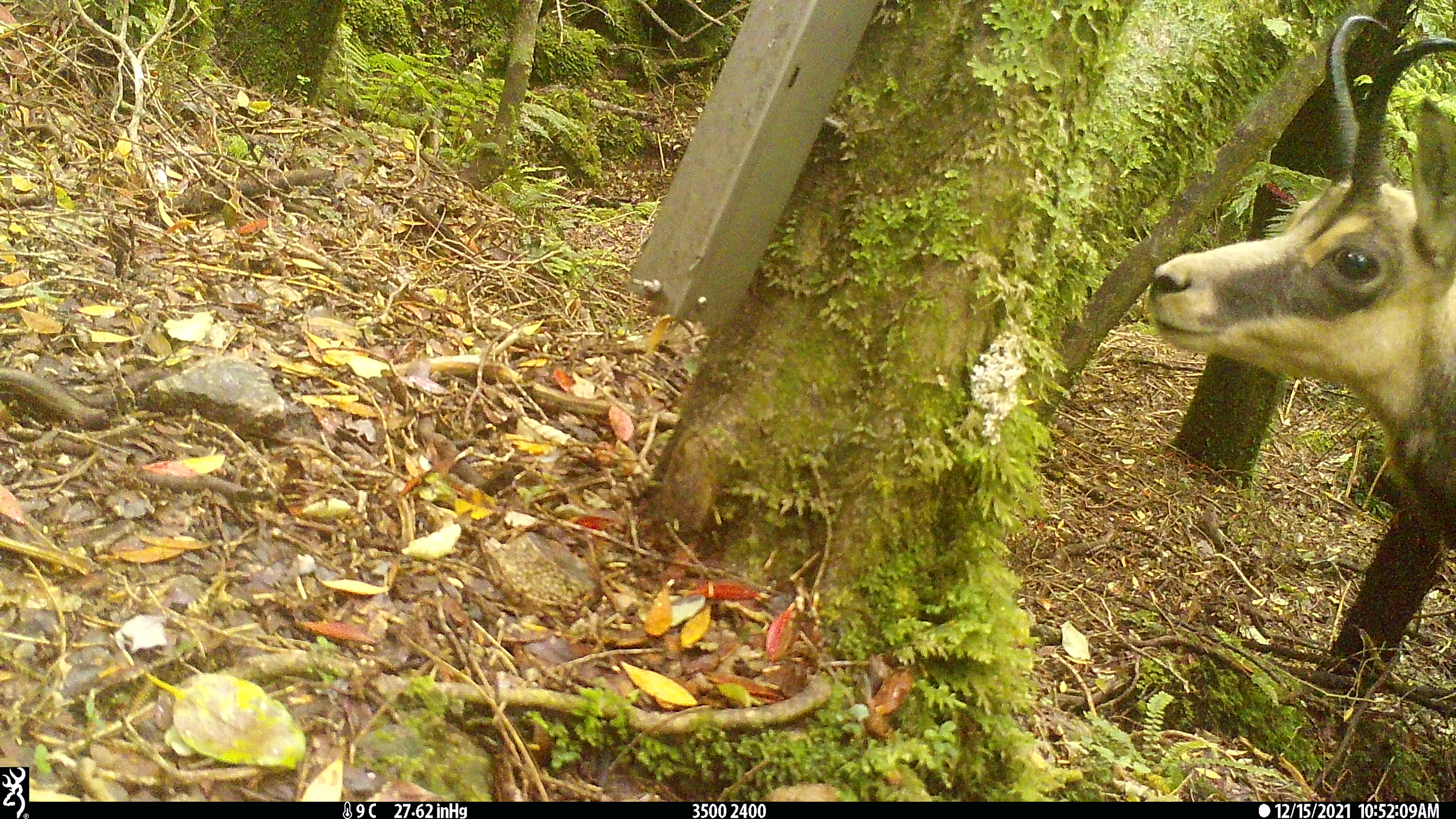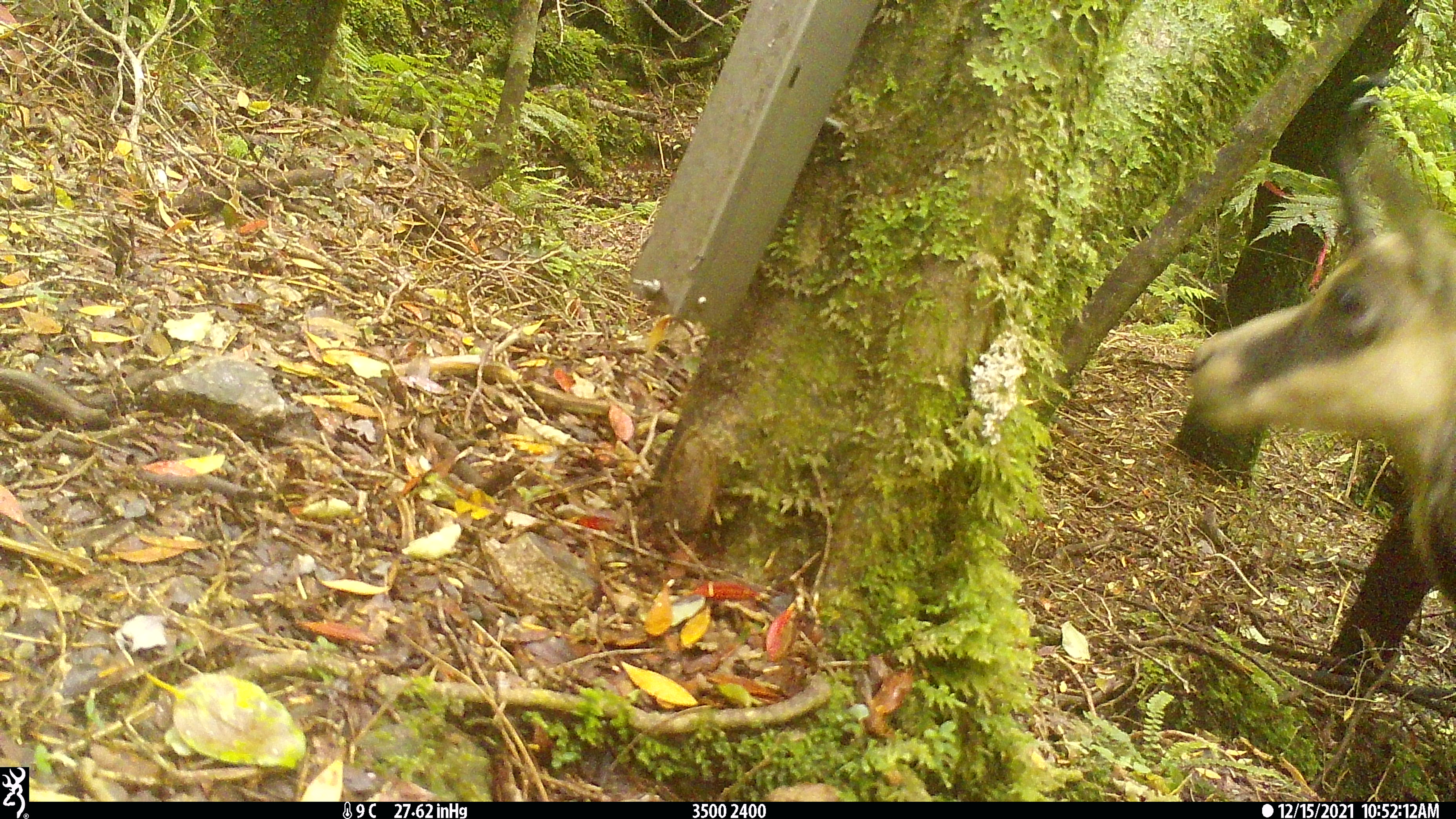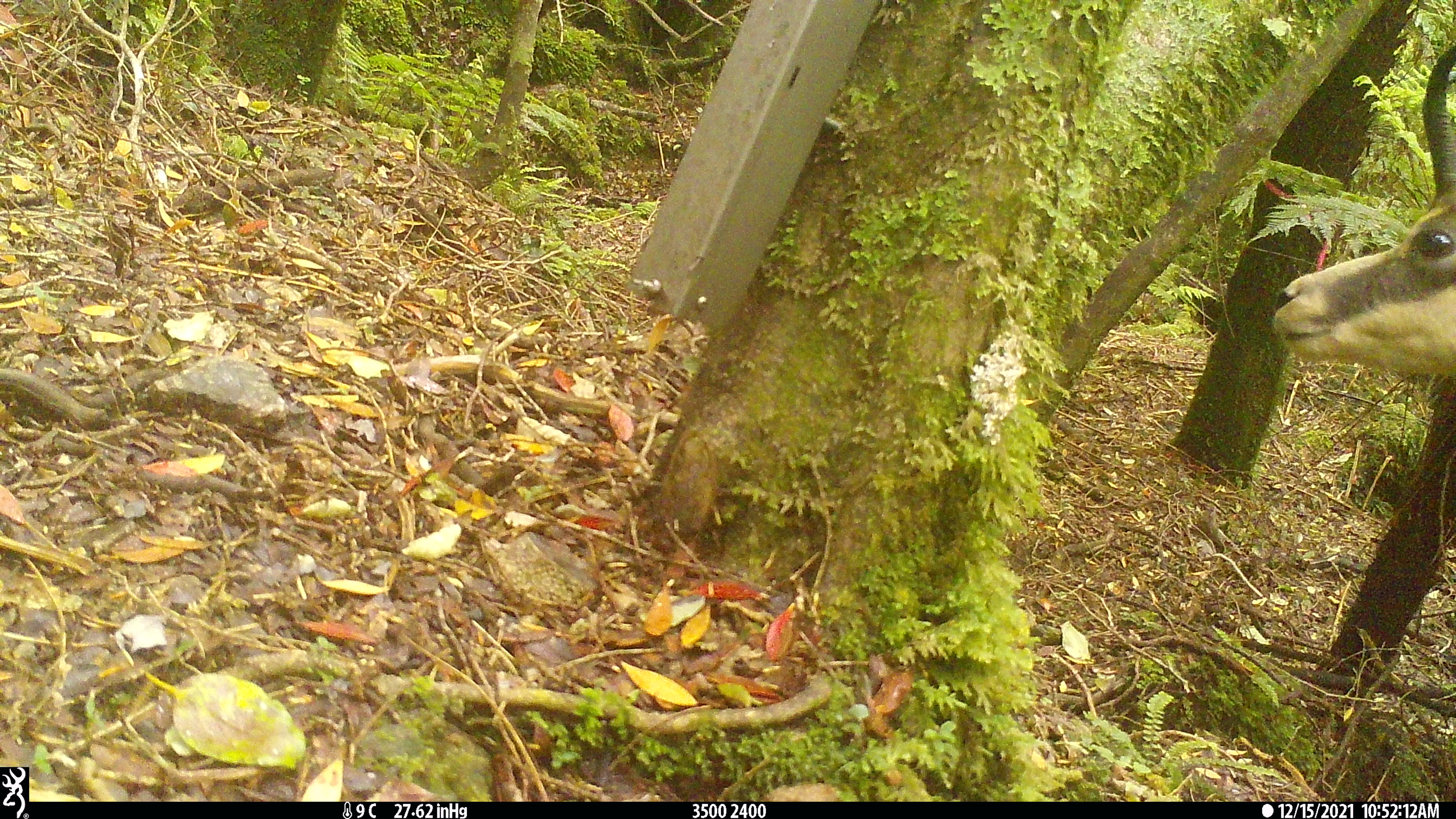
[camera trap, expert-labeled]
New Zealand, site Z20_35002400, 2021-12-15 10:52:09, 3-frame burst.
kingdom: Animalia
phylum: Chordata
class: Mammalia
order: Artiodactyla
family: Bovidae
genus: Rupicapra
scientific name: Rupicapra rupicapra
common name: alpine chamois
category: chamois